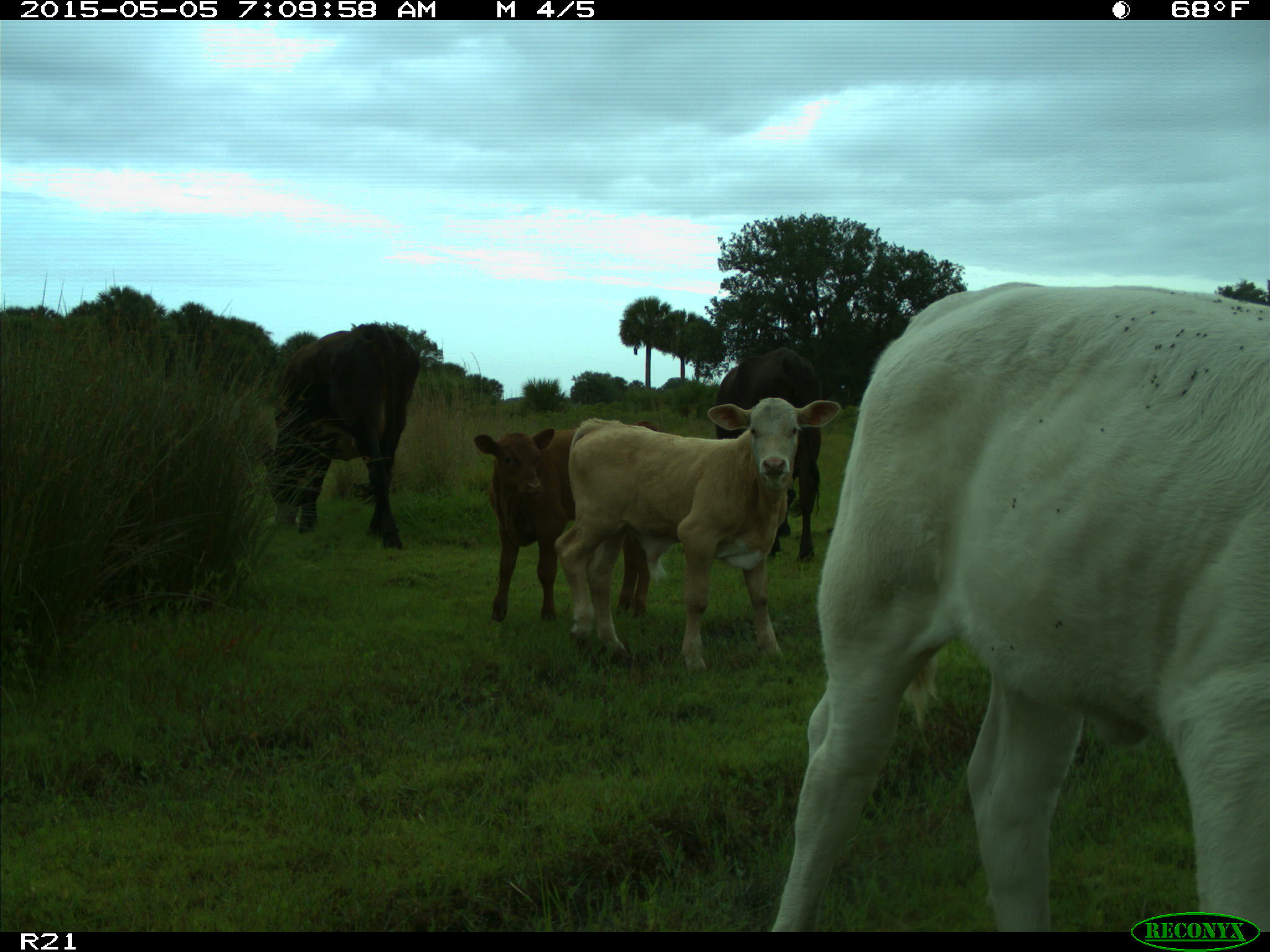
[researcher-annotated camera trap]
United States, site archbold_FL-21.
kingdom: Animalia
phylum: Chordata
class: Mammalia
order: Artiodactyla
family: Bovidae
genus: Bos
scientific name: Bos taurus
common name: domestic cow